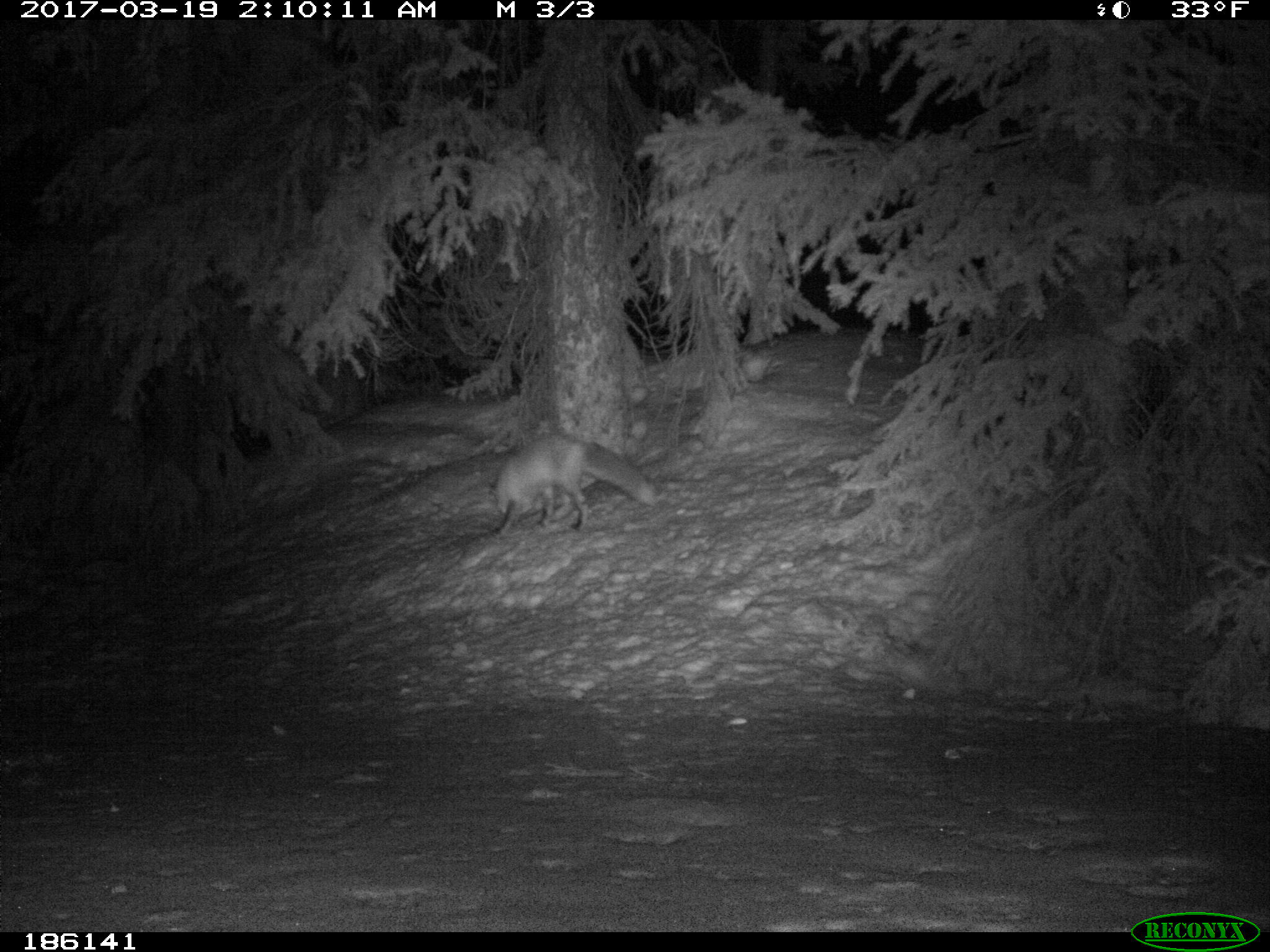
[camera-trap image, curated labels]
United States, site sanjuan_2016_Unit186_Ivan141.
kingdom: Animalia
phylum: Chordata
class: Mammalia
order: Carnivora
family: Canidae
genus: Vulpes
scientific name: Vulpes vulpes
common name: red fox